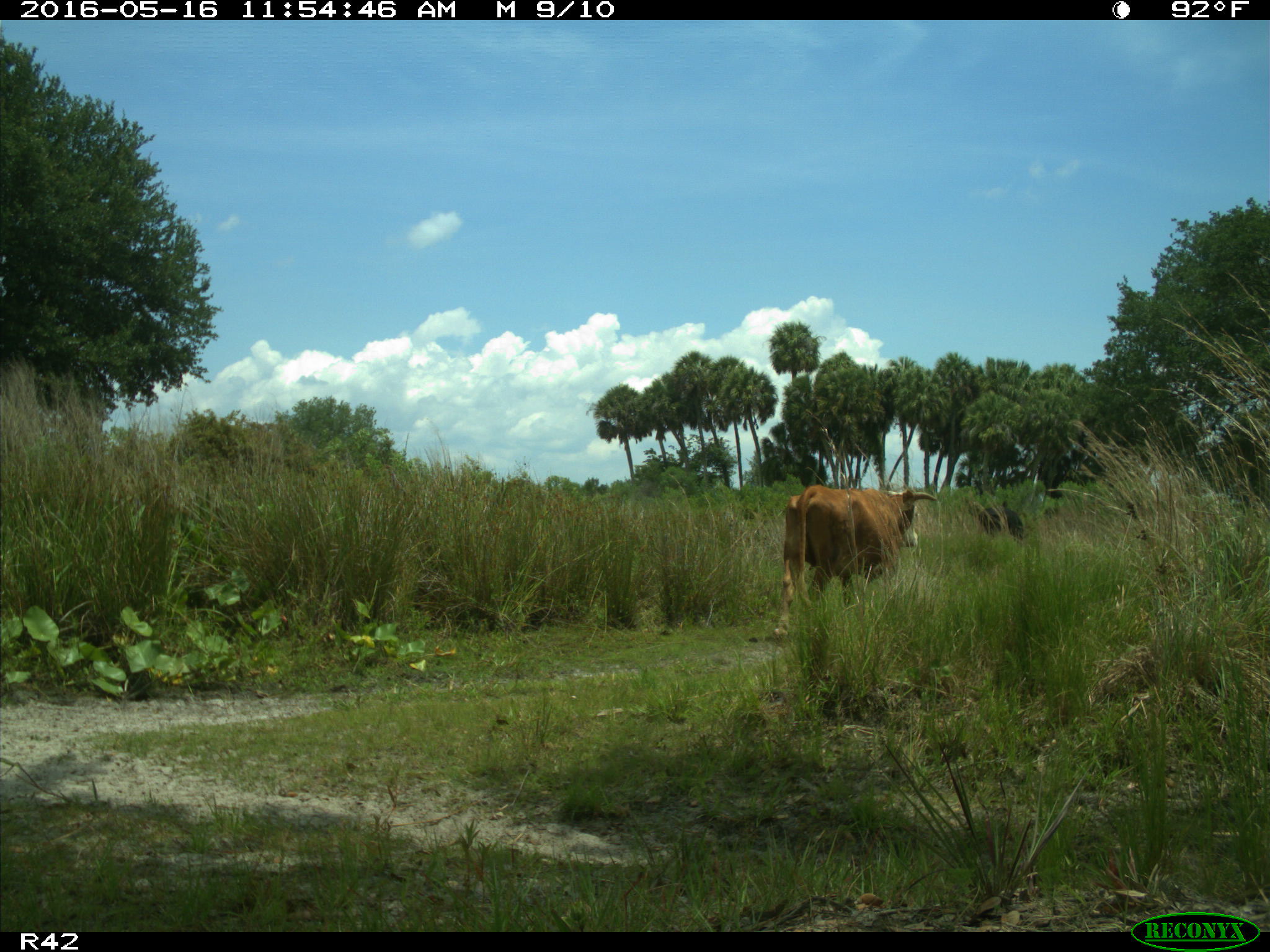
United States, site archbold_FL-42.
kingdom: Animalia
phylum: Chordata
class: Mammalia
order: Artiodactyla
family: Bovidae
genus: Bos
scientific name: Bos taurus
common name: domestic cow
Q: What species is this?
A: Bos taurus (domestic cow).